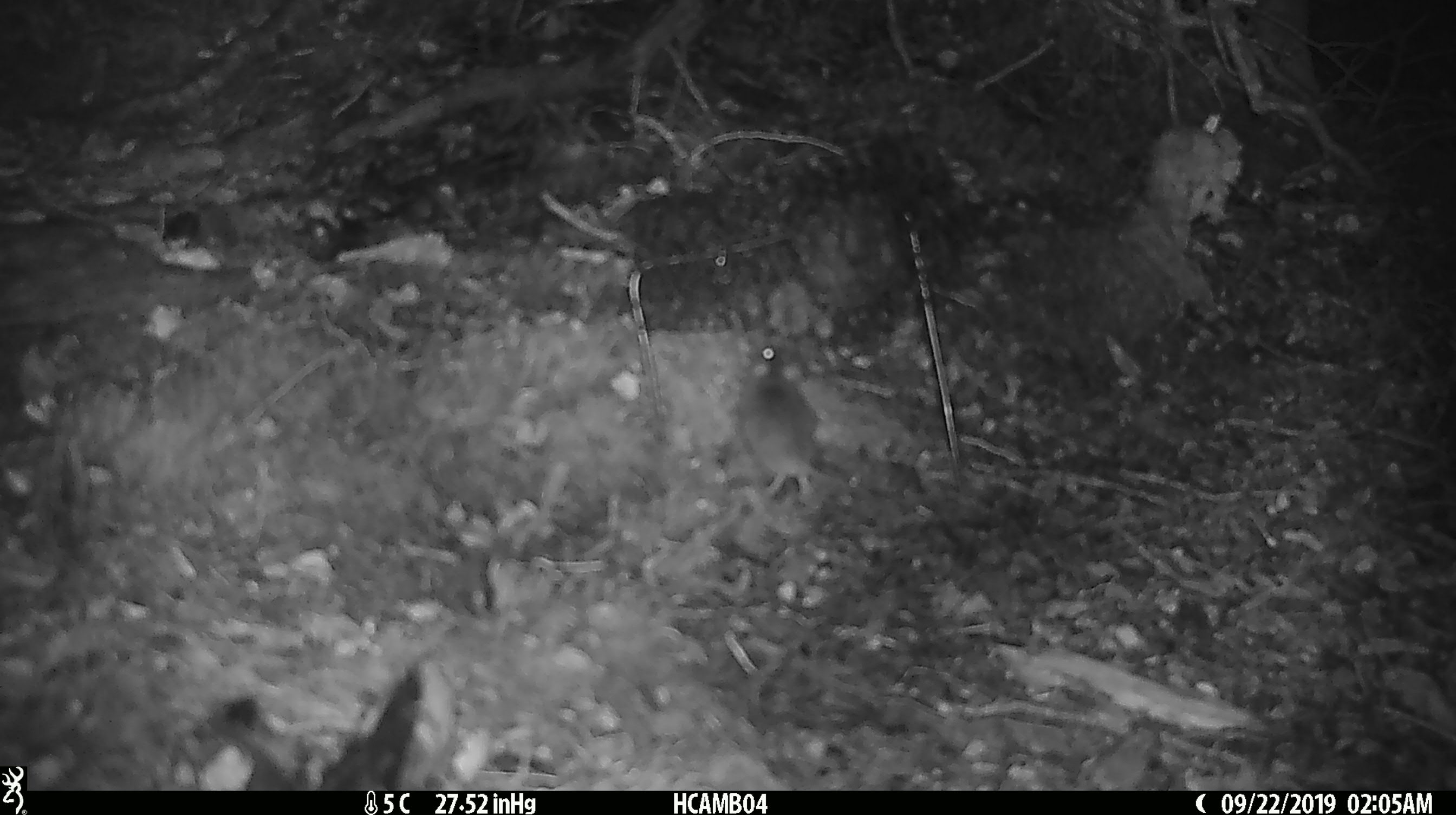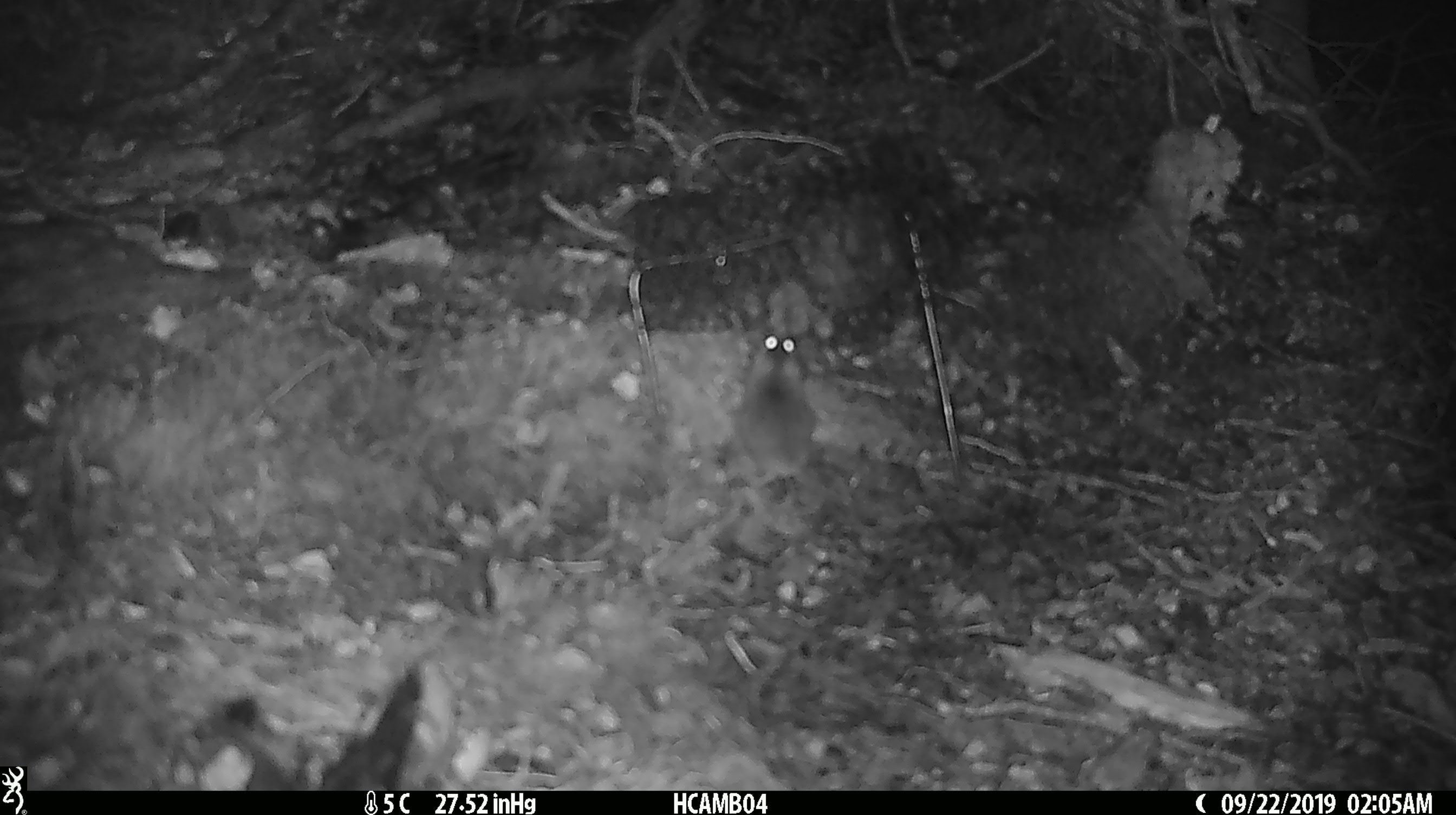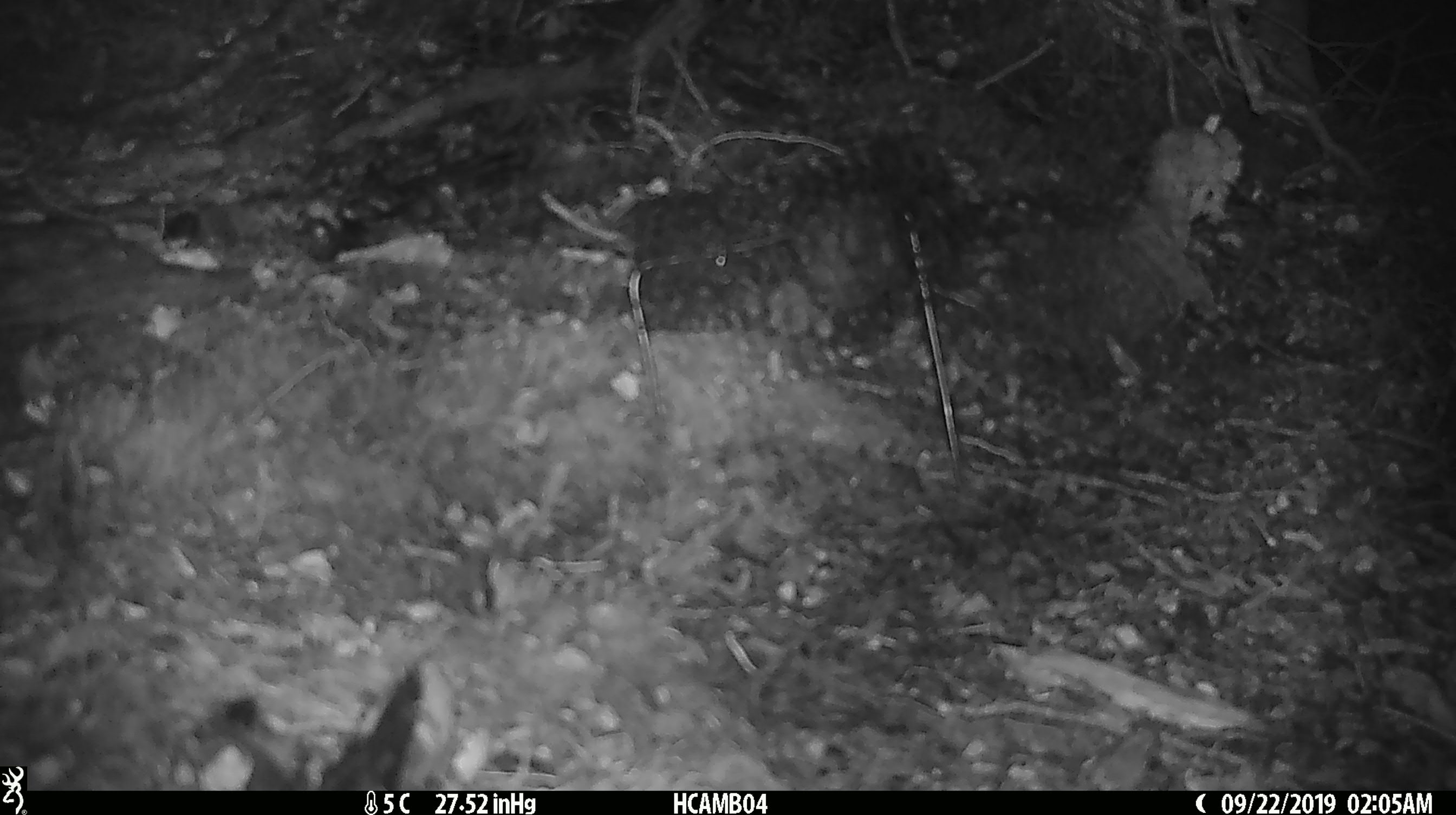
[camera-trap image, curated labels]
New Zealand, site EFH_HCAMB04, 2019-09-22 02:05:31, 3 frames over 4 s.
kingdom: Animalia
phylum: Chordata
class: Mammalia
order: Rodentia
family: Muridae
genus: Mus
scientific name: Mus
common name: mouse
Mouse (Mus).